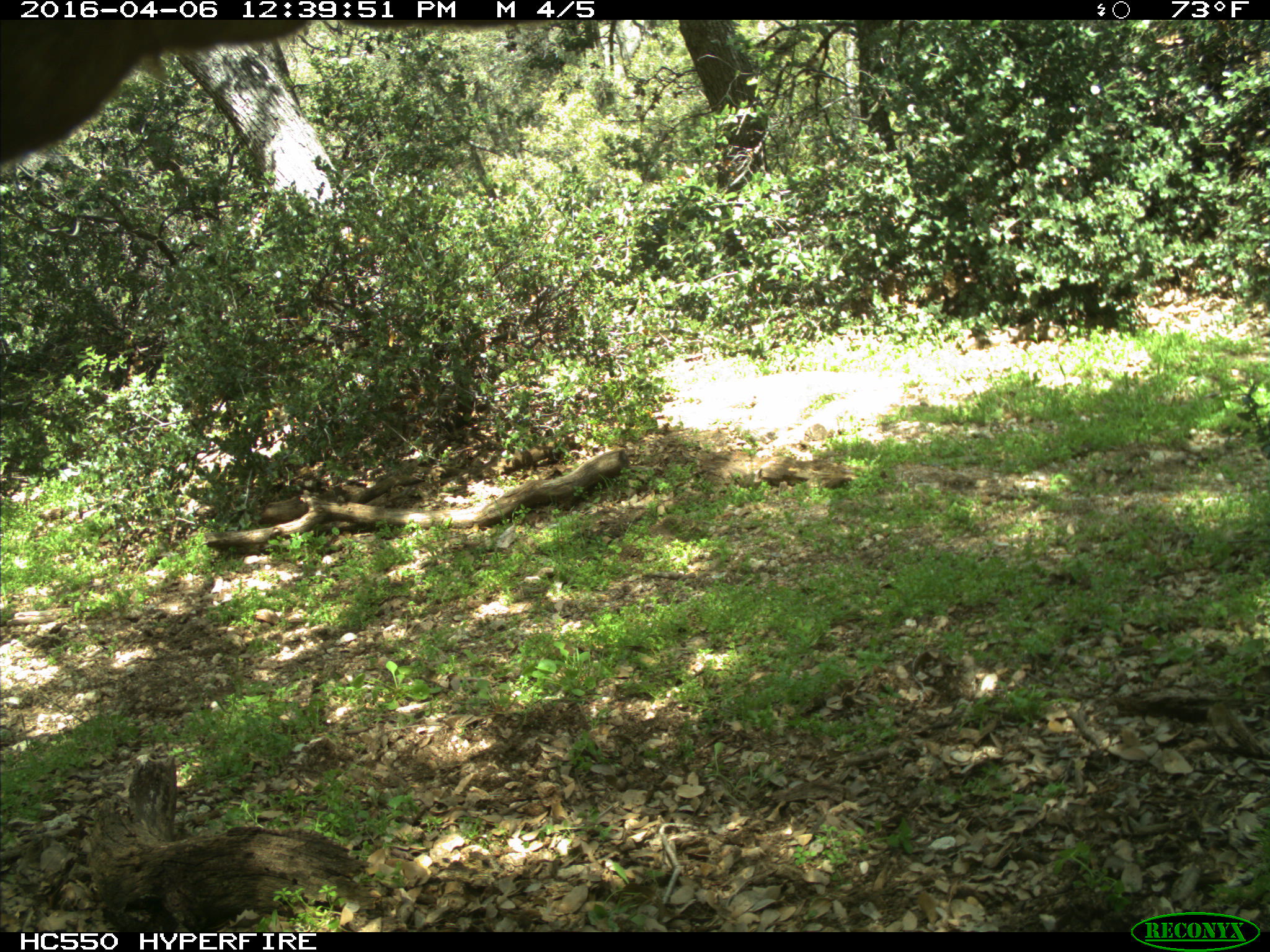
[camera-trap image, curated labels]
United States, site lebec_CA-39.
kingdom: Animalia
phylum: Chordata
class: Mammalia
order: Artiodactyla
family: Bovidae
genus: Bos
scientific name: Bos taurus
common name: domestic cow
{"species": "Bos taurus (domestic cow)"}